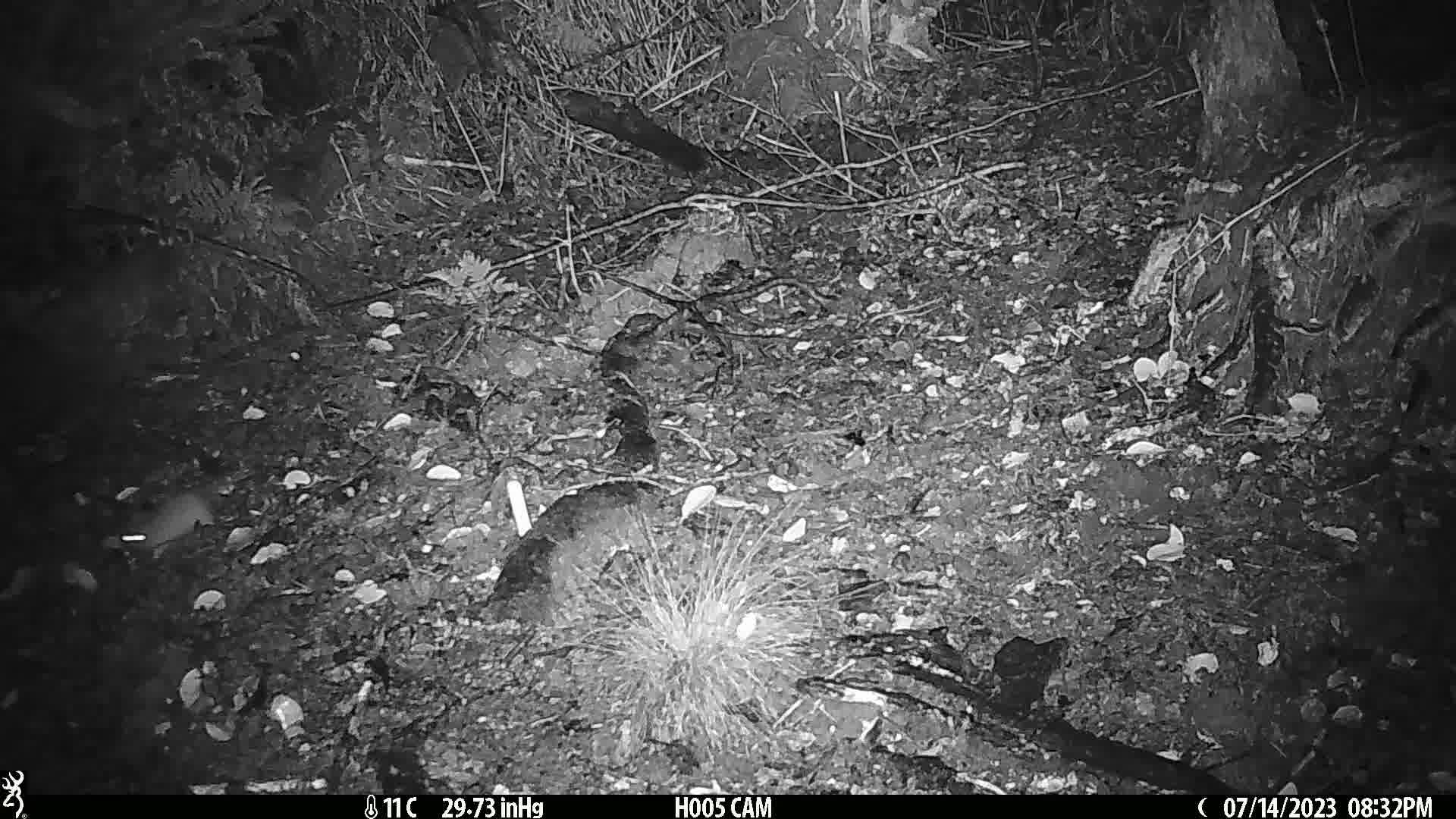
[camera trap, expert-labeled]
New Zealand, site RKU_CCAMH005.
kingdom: Animalia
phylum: Chordata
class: Mammalia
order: Rodentia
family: Muridae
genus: Rattus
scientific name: Rattus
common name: rat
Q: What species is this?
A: Rat (Rattus).